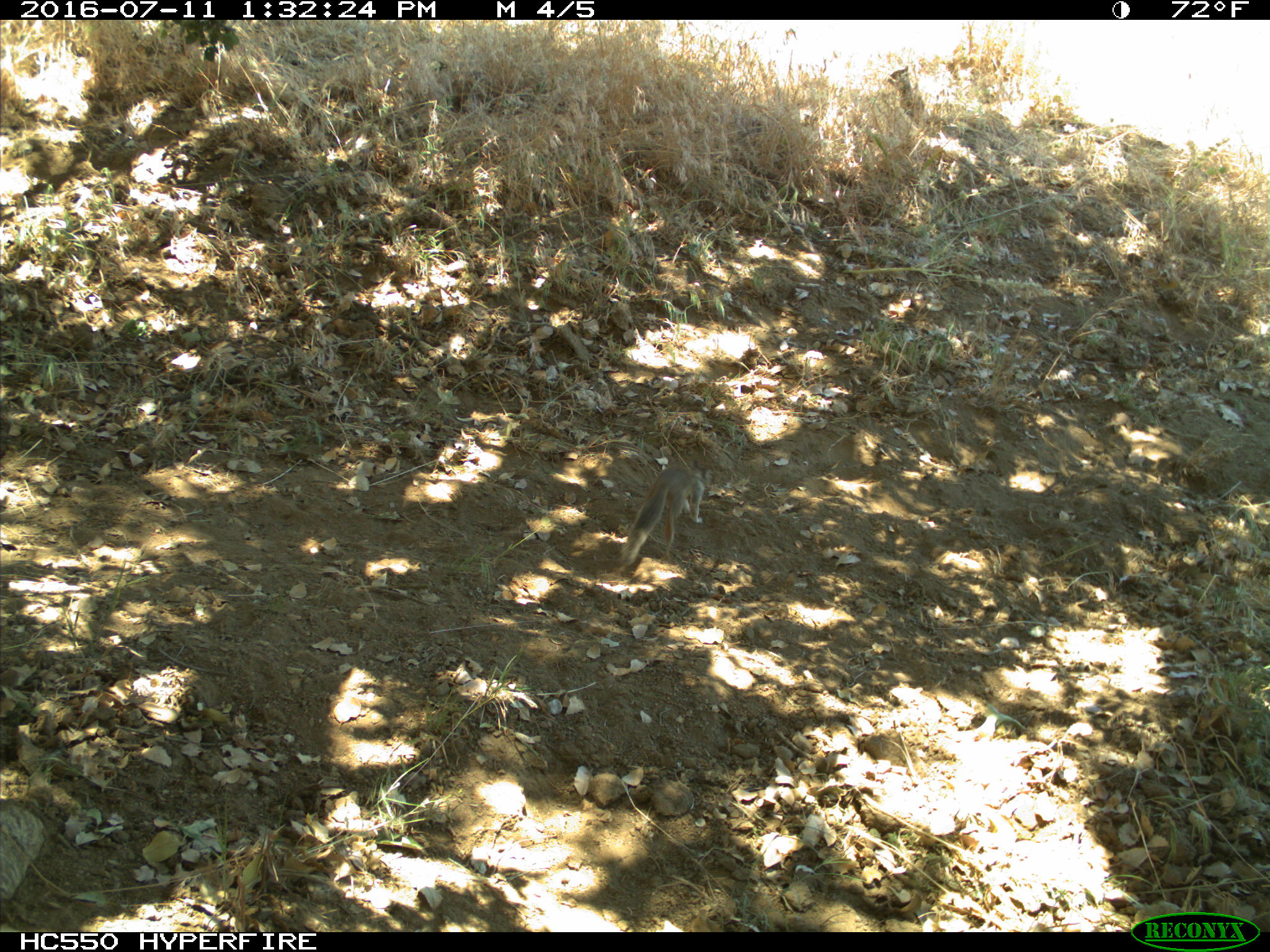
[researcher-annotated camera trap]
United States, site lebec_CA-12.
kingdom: Animalia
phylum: Chordata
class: Mammalia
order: Rodentia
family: Sciuridae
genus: Otospermophilus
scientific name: Otospermophilus beecheyi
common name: california ground squirrel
Otospermophilus beecheyi (california ground squirrel).